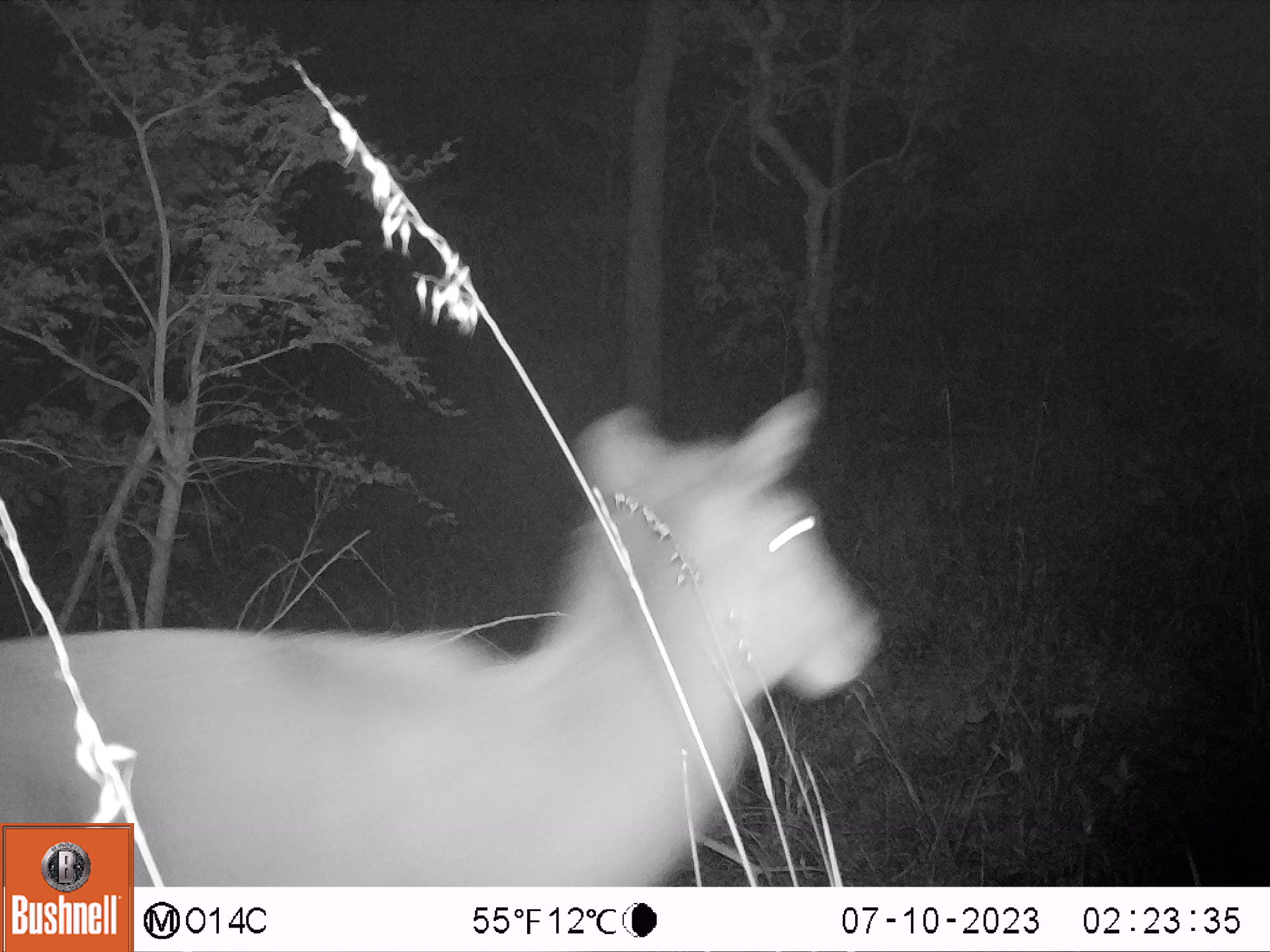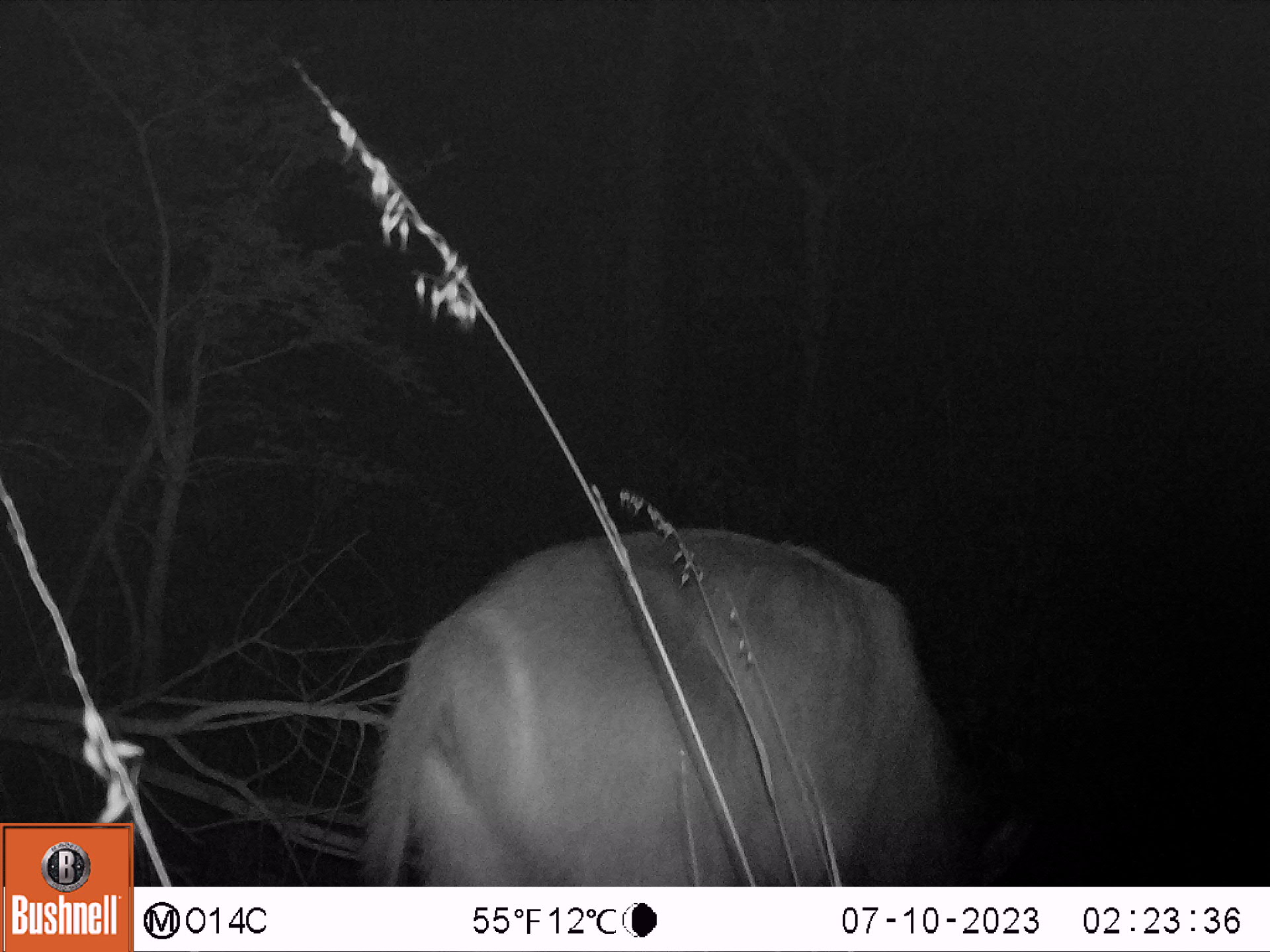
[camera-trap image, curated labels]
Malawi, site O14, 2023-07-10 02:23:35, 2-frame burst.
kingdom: Animalia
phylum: Chordata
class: Mammalia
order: Artiodactyla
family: Bovidae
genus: Kobus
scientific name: Kobus ellipsiprymnus ellipsiprymnus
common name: common waterbuck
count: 1